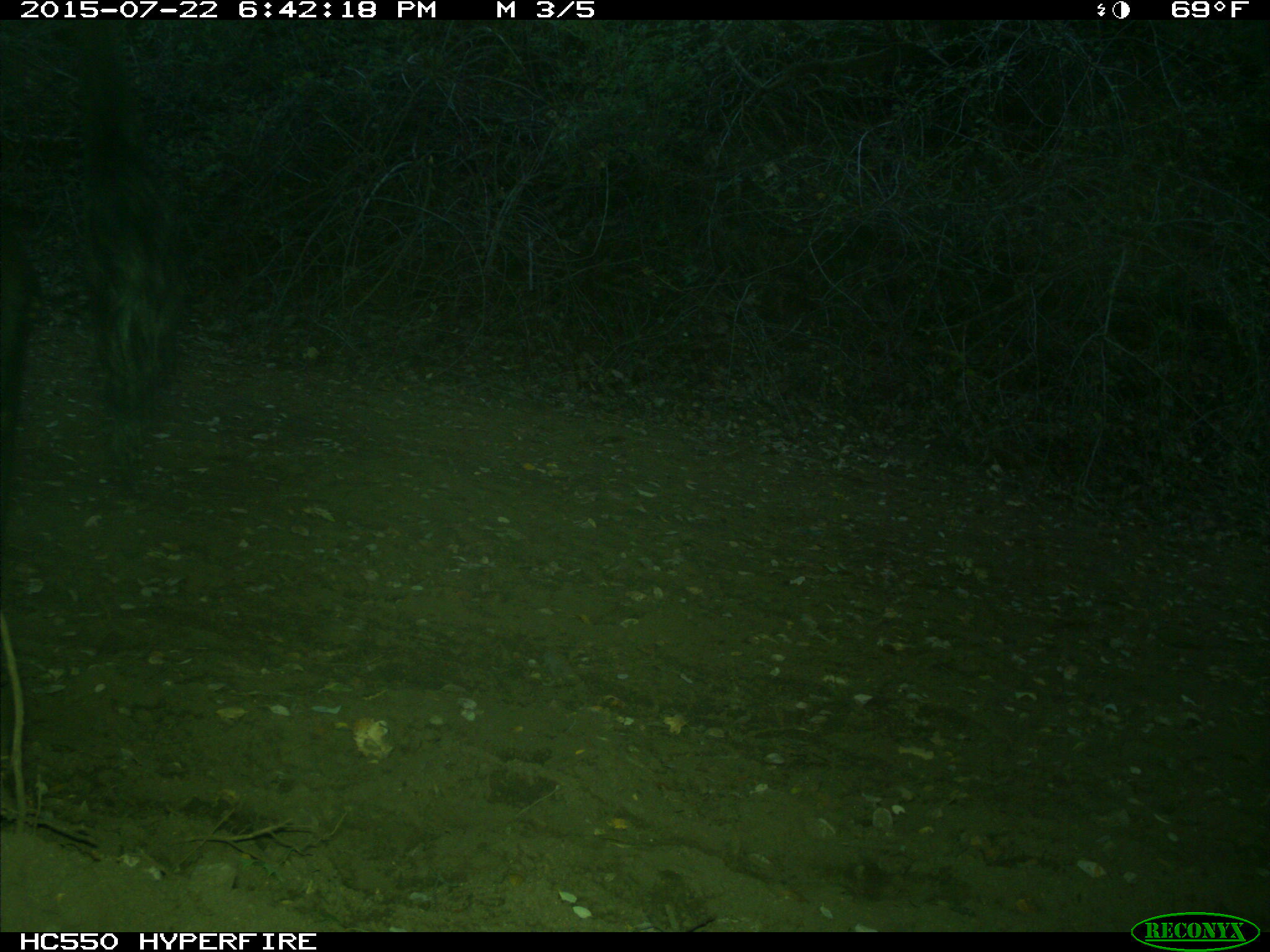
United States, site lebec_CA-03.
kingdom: Animalia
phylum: Chordata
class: Mammalia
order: Artiodactyla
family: Bovidae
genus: Bos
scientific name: Bos taurus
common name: domestic cow